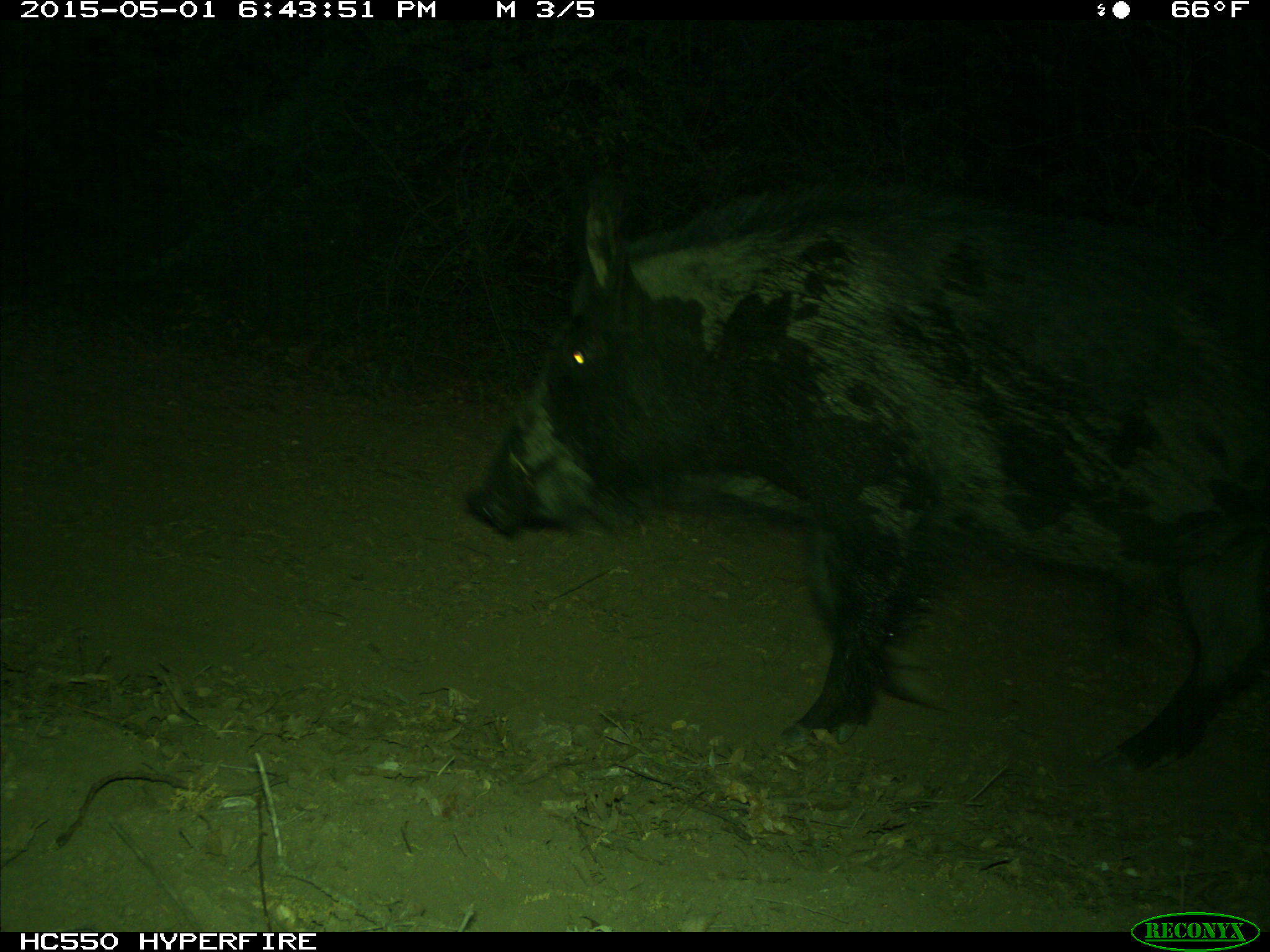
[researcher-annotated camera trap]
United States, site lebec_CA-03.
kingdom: Animalia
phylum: Chordata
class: Mammalia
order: Artiodactyla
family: Suidae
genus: Sus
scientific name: Sus scrofa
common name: wild boar